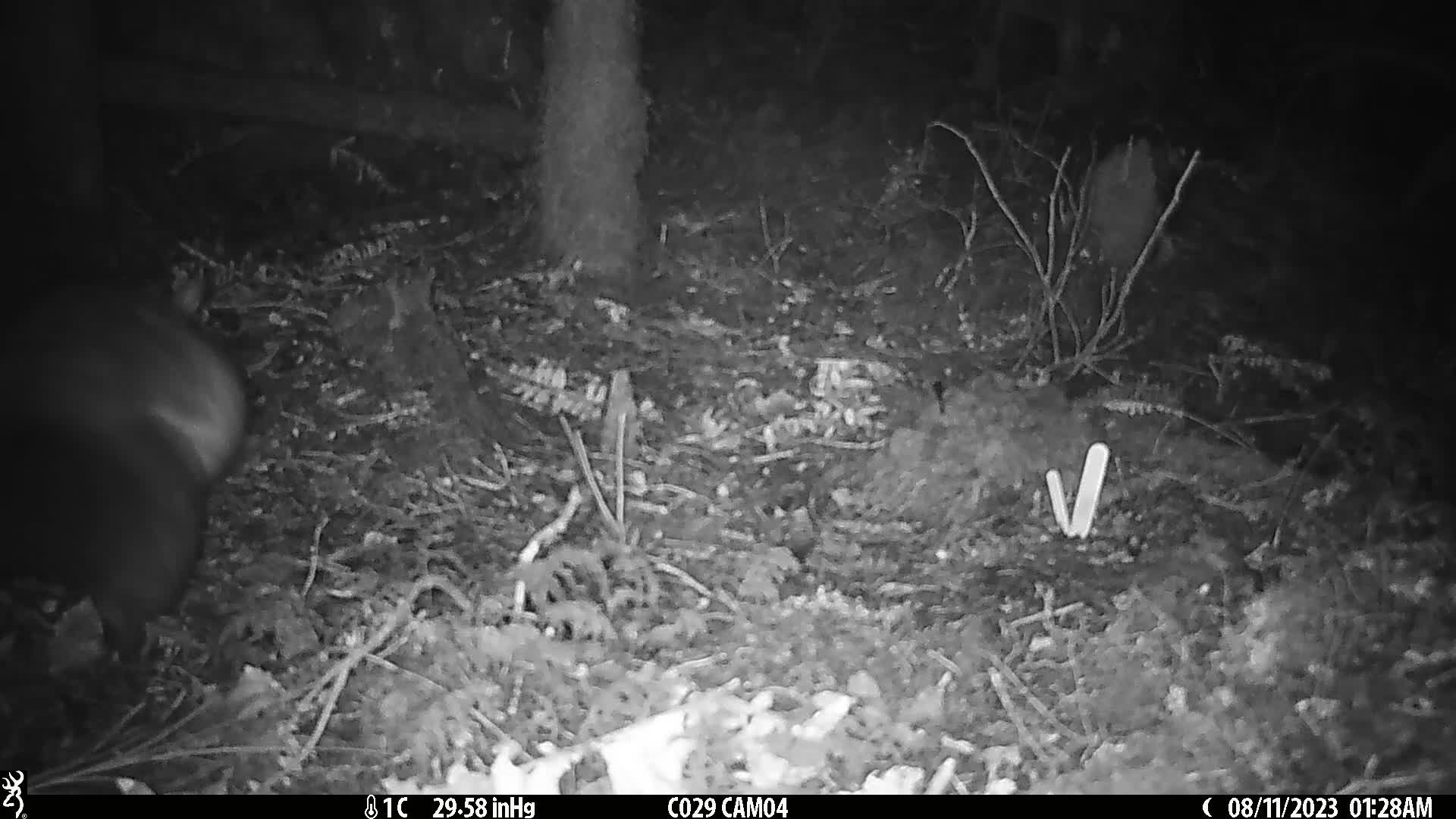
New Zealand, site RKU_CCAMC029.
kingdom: Animalia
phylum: Chordata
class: Mammalia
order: Diprotodontia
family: Phalangeridae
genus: Trichosurus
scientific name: Trichosurus vulpecula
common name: common brushtail possum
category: possum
Possum (common brushtail possum) (Trichosurus vulpecula).